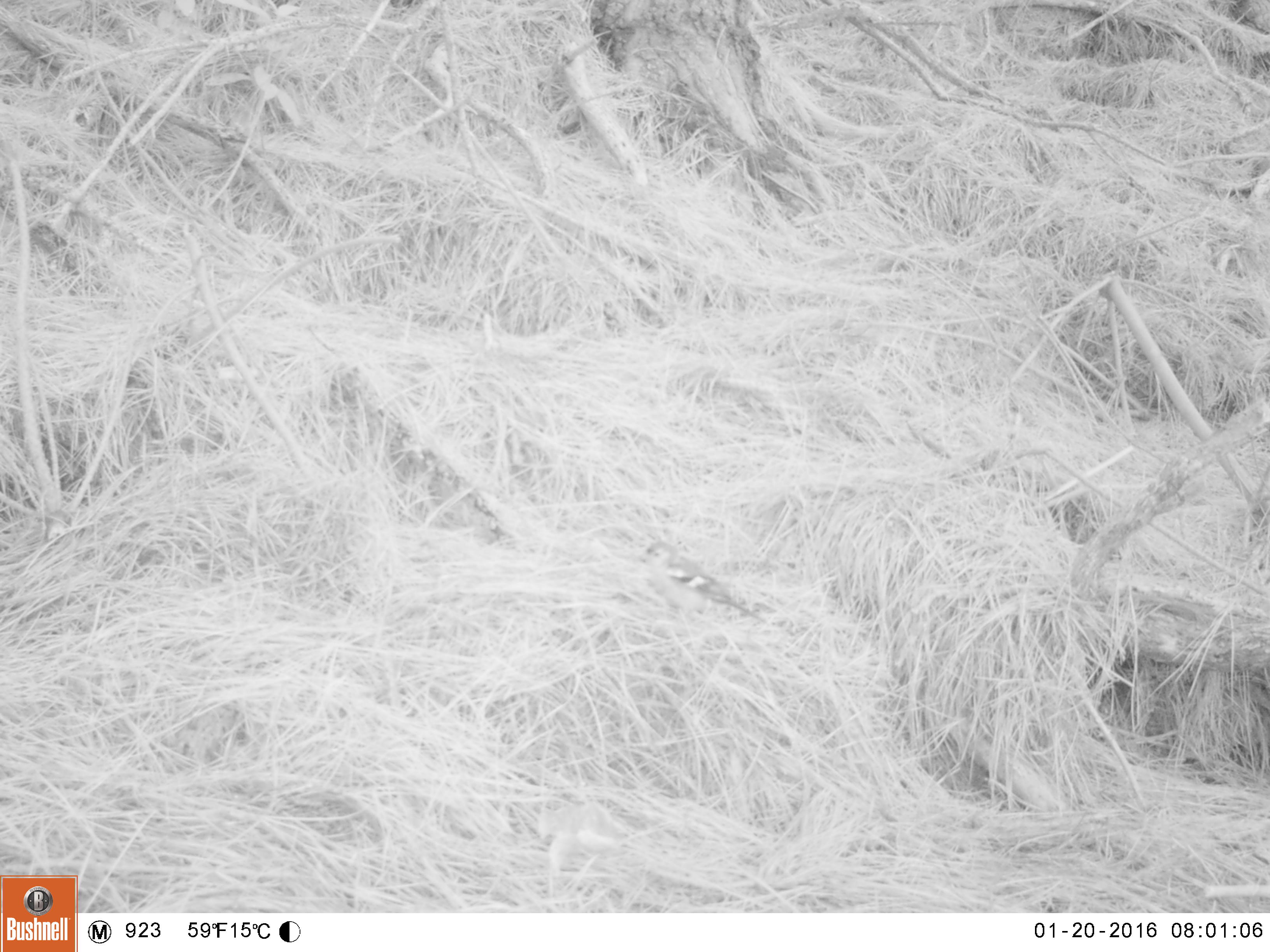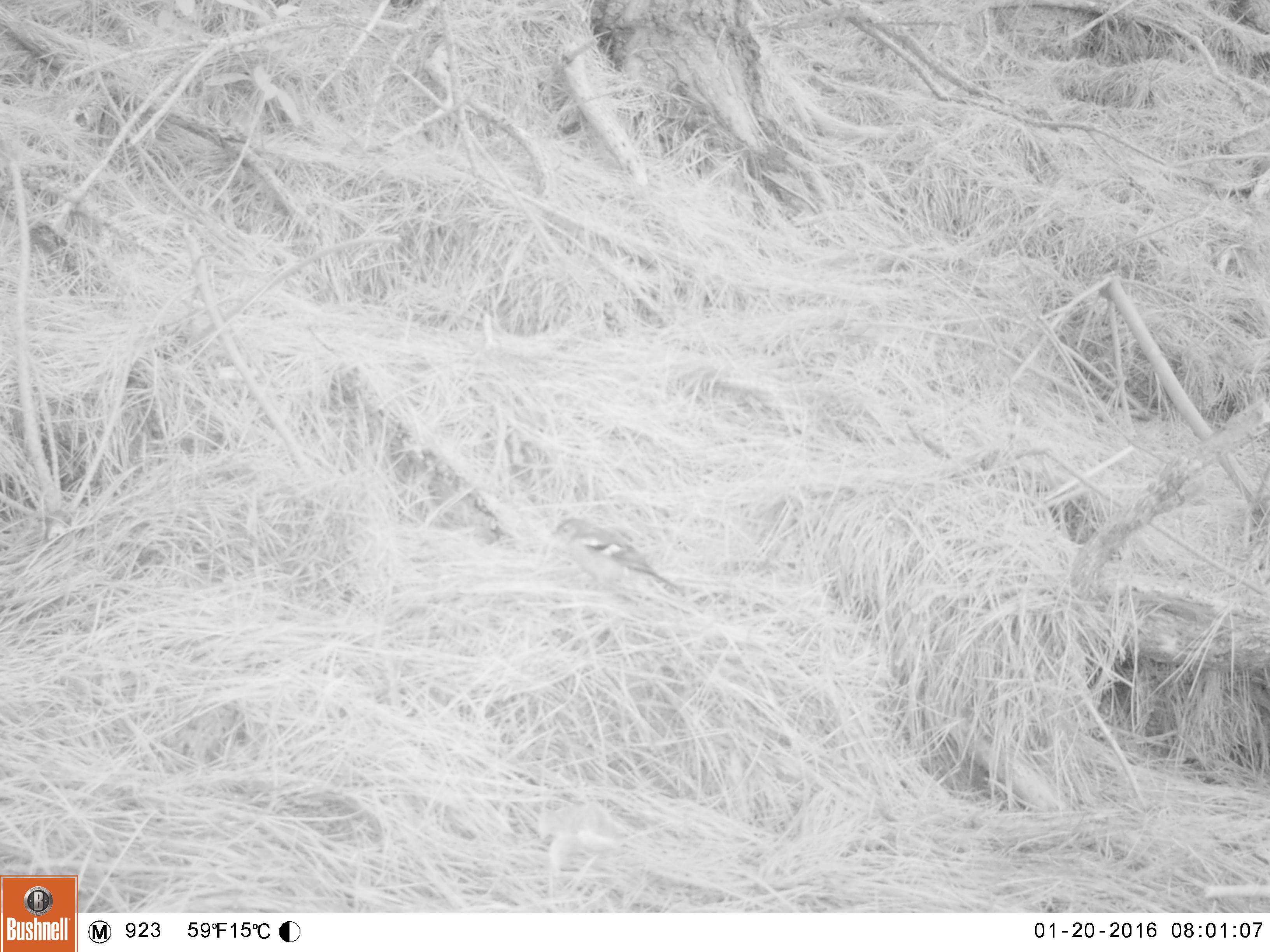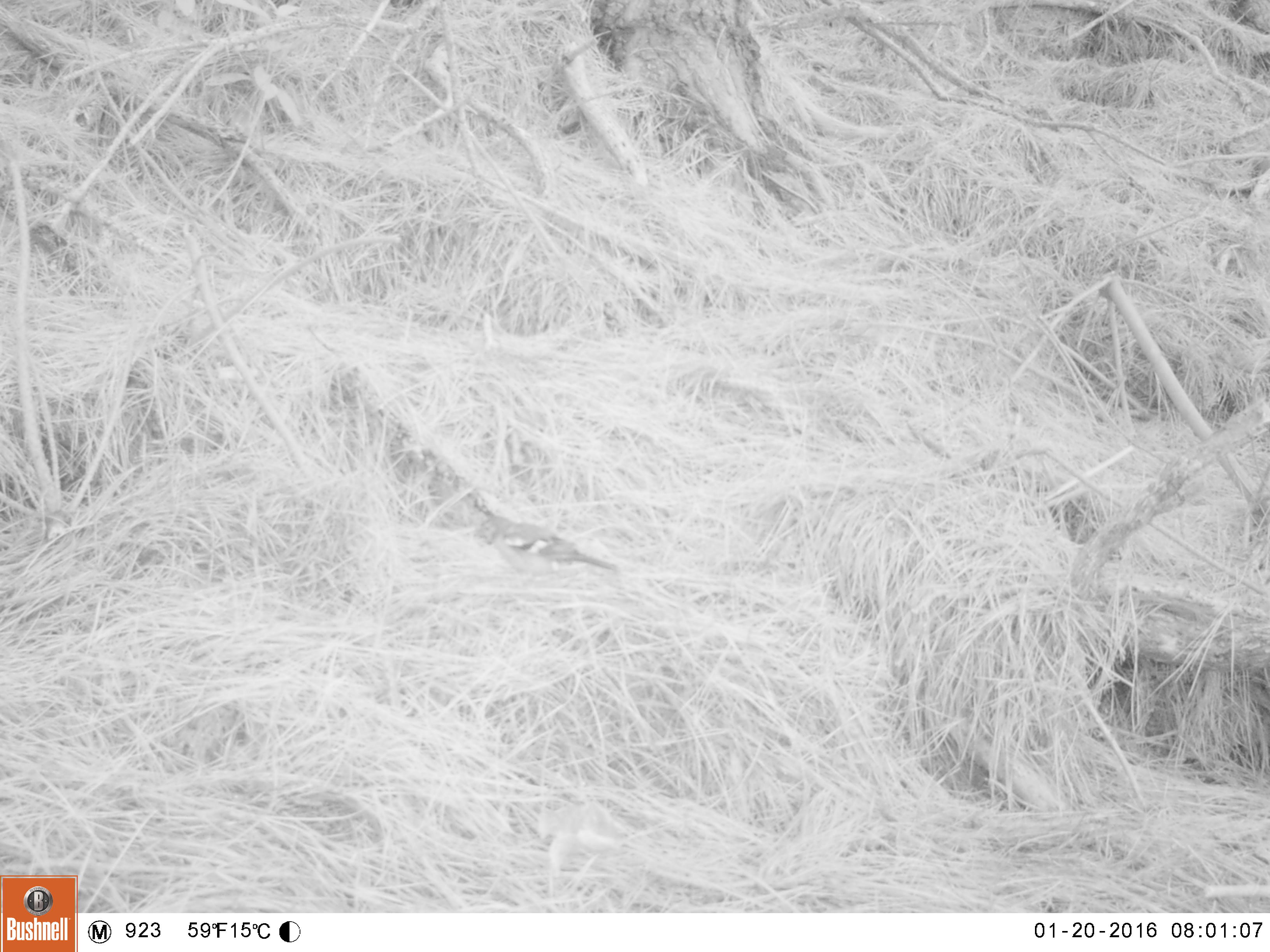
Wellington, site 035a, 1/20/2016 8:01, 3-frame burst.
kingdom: Animalia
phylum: Chordata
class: Aves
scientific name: Aves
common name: bird